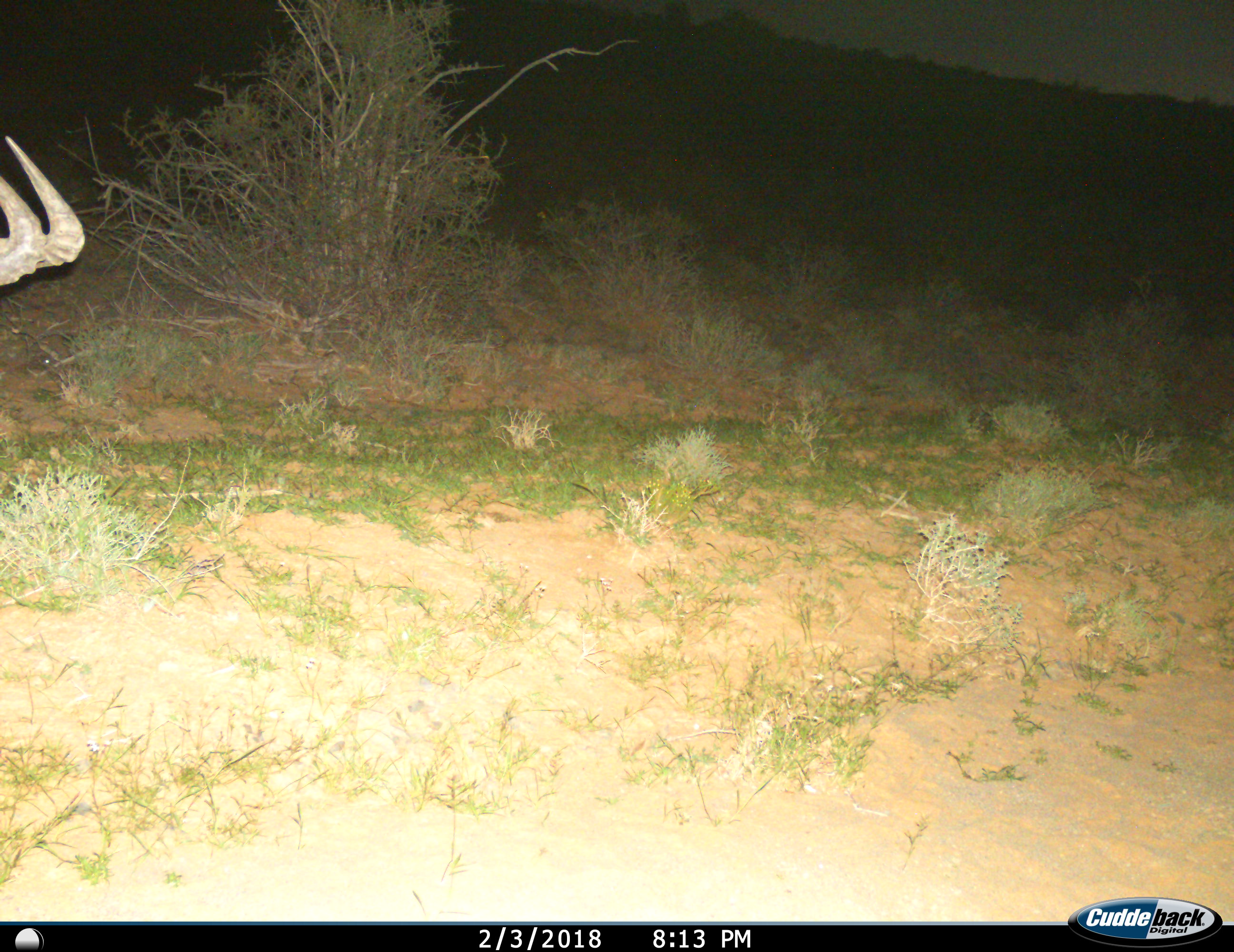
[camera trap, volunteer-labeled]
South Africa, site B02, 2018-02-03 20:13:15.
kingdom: Animalia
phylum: Chordata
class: Mammalia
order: Artiodactyla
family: Bovidae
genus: Alcelaphus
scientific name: Alcelaphus buselaphus caama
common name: red hartebeest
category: hartebeestred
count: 1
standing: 56%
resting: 0%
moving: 33%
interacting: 0%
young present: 0%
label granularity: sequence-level